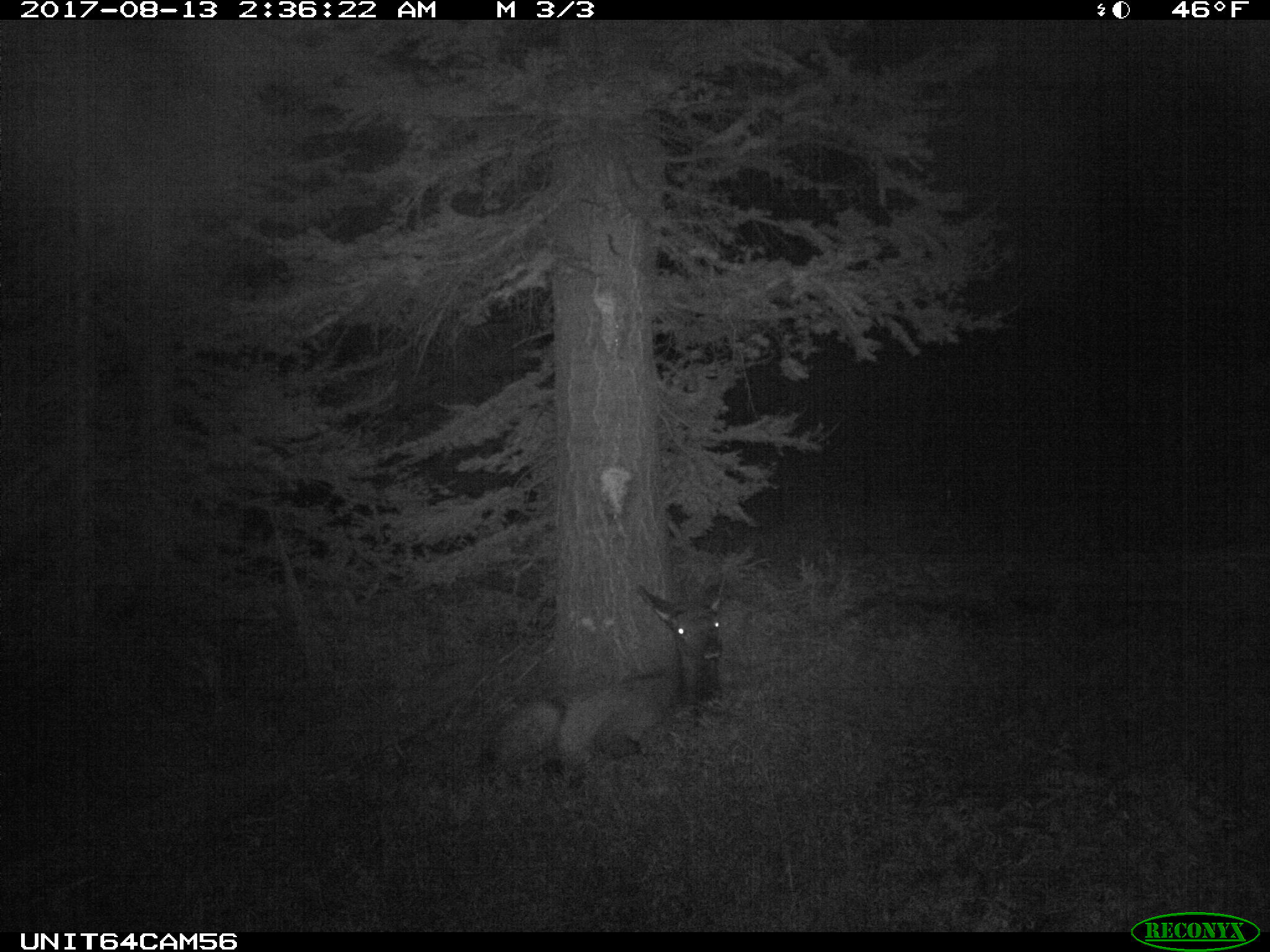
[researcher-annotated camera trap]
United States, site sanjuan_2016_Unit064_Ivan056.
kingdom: Animalia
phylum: Chordata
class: Mammalia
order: Artiodactyla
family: Cervidae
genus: Cervus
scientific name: Cervus elaphus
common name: red deer